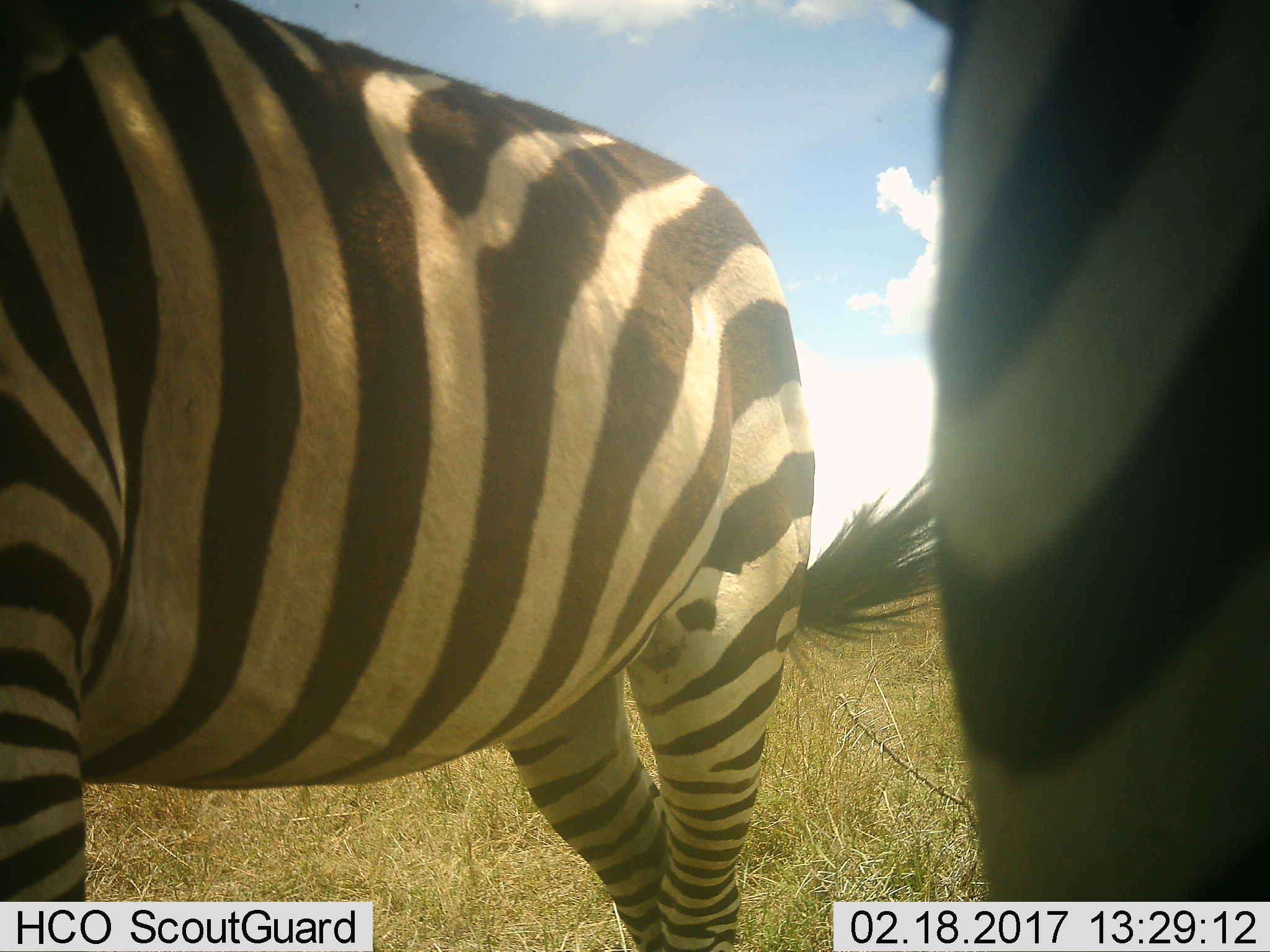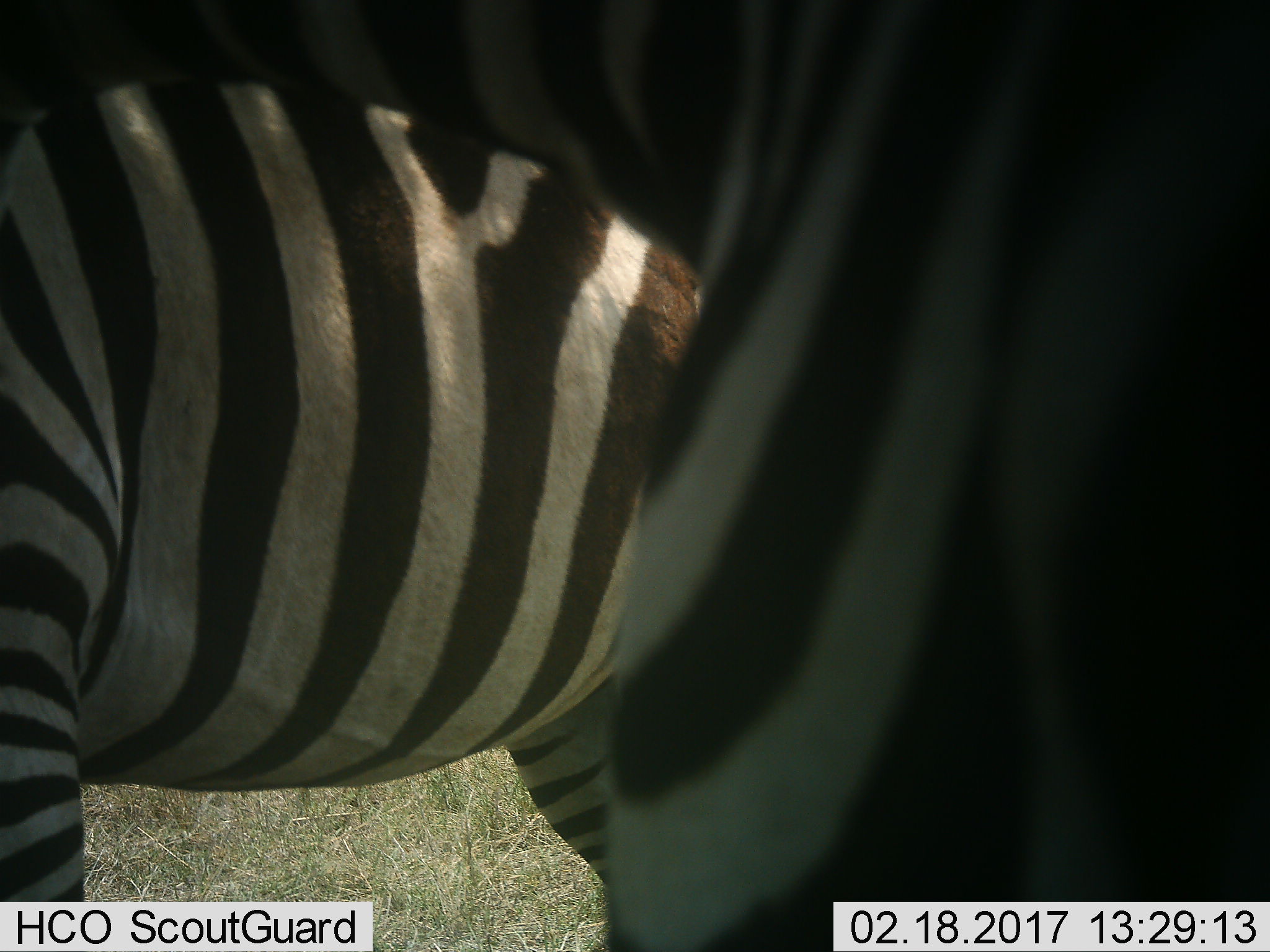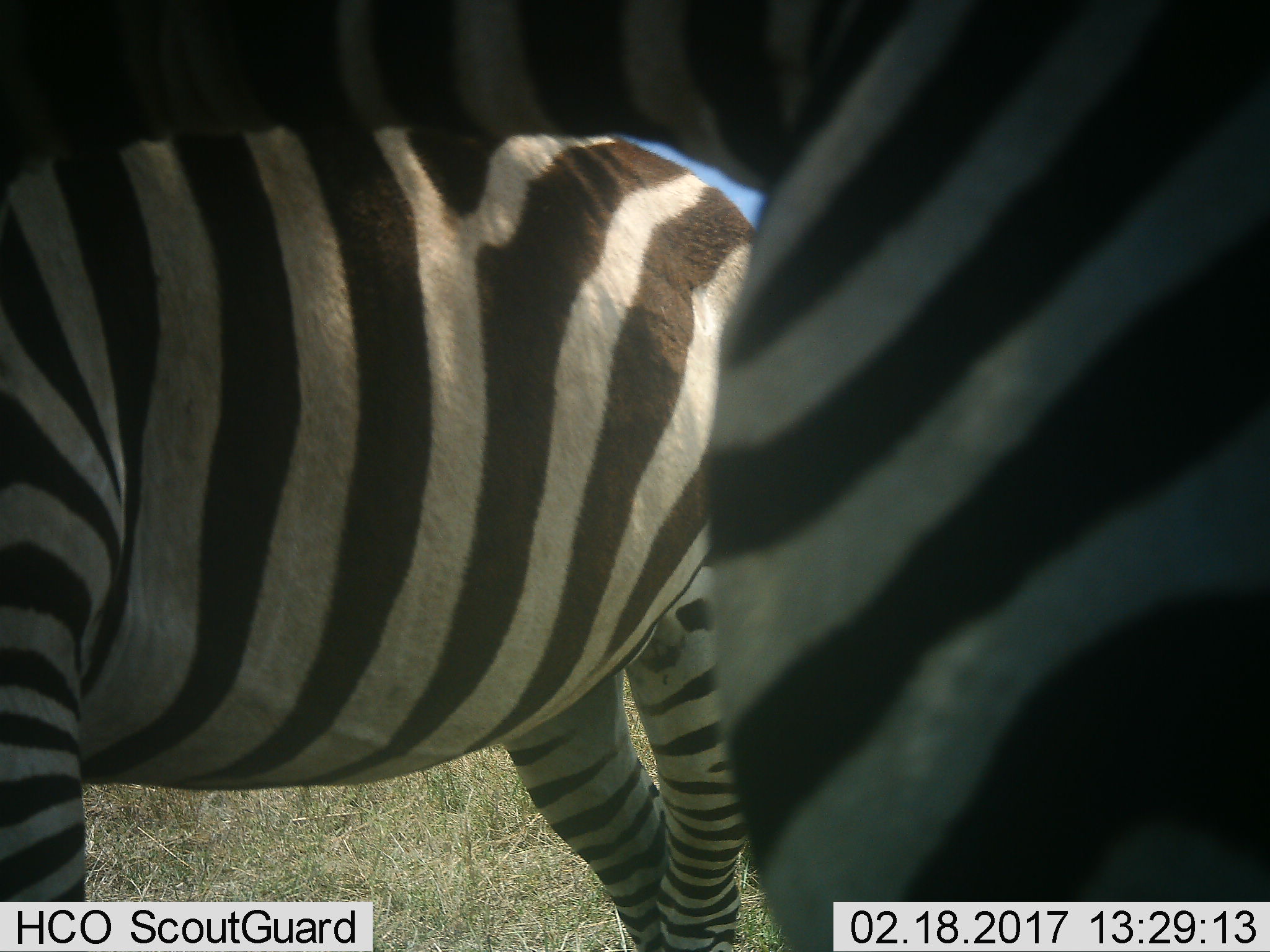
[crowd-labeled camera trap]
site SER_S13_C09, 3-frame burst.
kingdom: Animalia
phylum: Chordata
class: Mammalia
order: Perissodactyla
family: Equidae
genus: Equus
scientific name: Equus quagga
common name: plains zebra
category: zebraplains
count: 2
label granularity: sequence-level